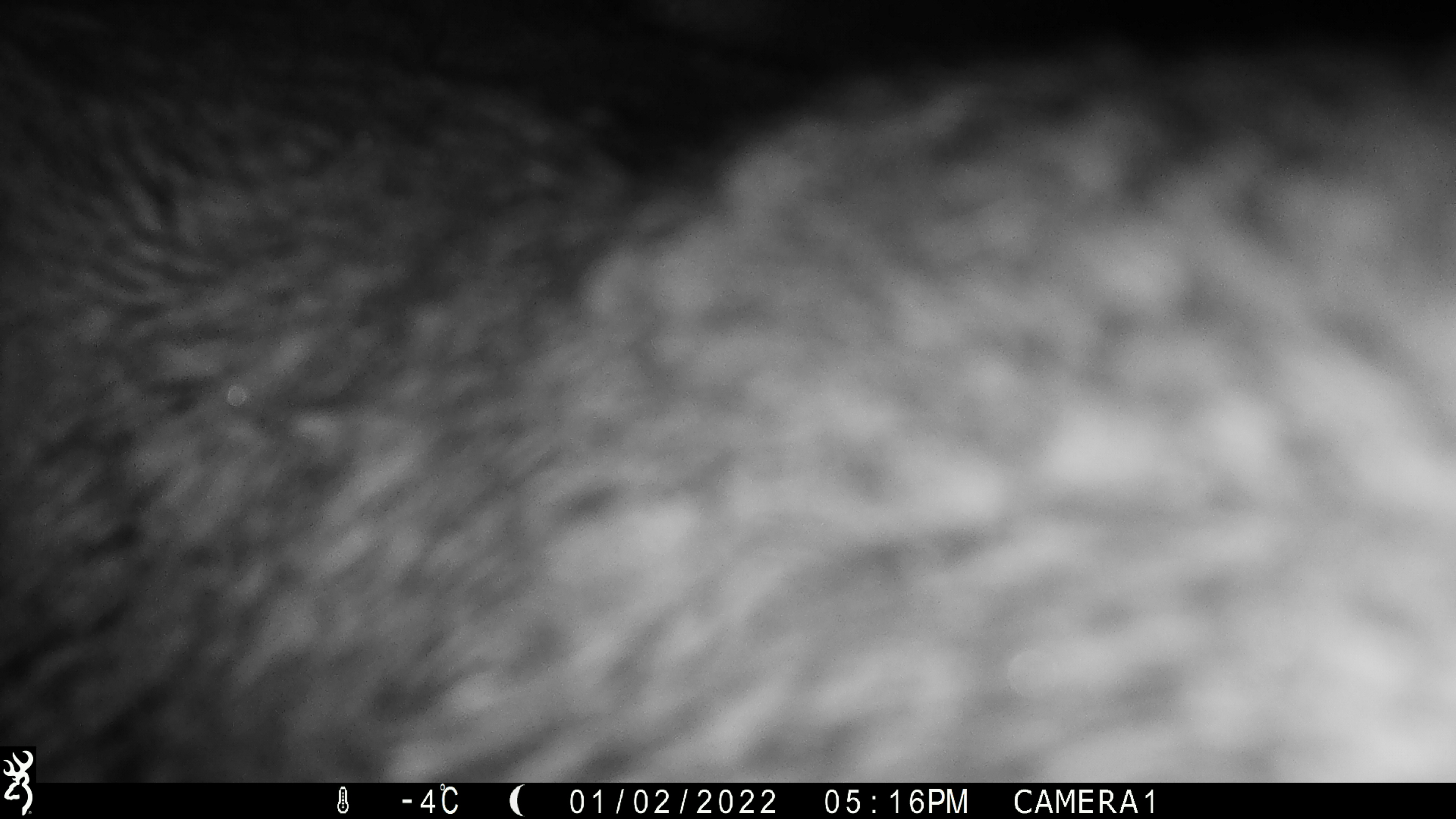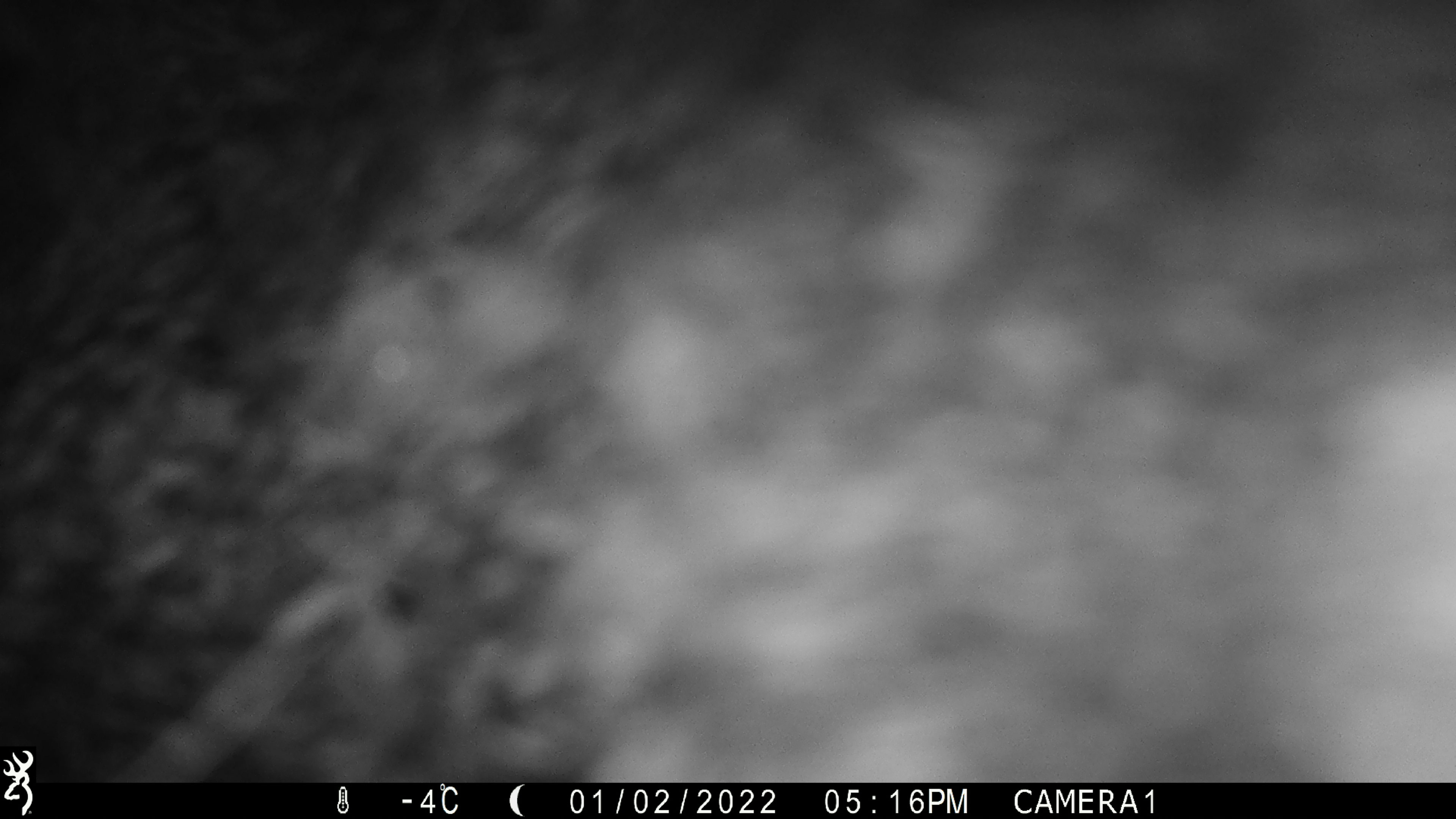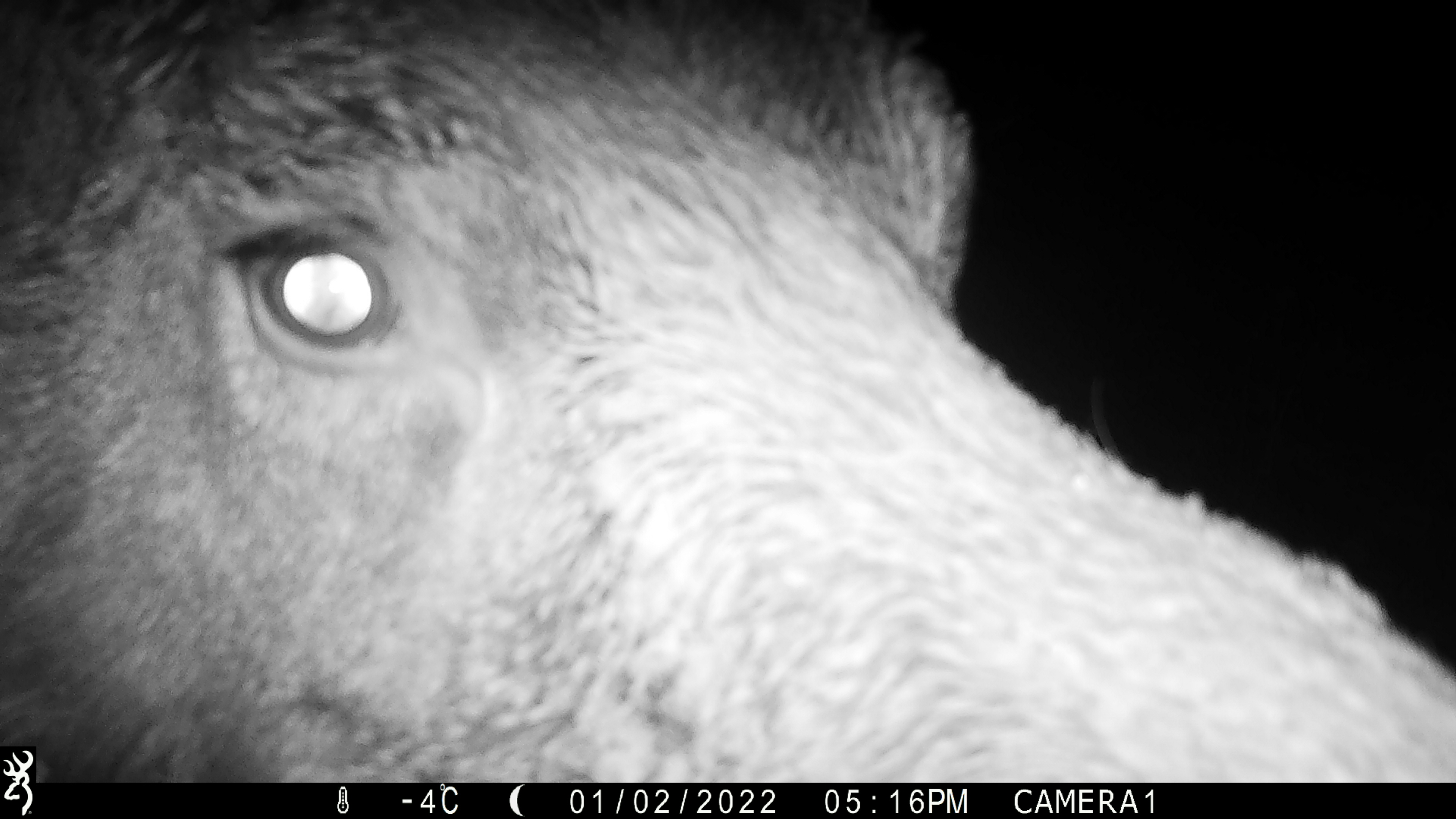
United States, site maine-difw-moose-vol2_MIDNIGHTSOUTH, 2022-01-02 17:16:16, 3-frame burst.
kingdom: Animalia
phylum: Chordata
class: Mammalia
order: Artiodactyla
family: Cervidae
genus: Alces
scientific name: Alces alces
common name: moose